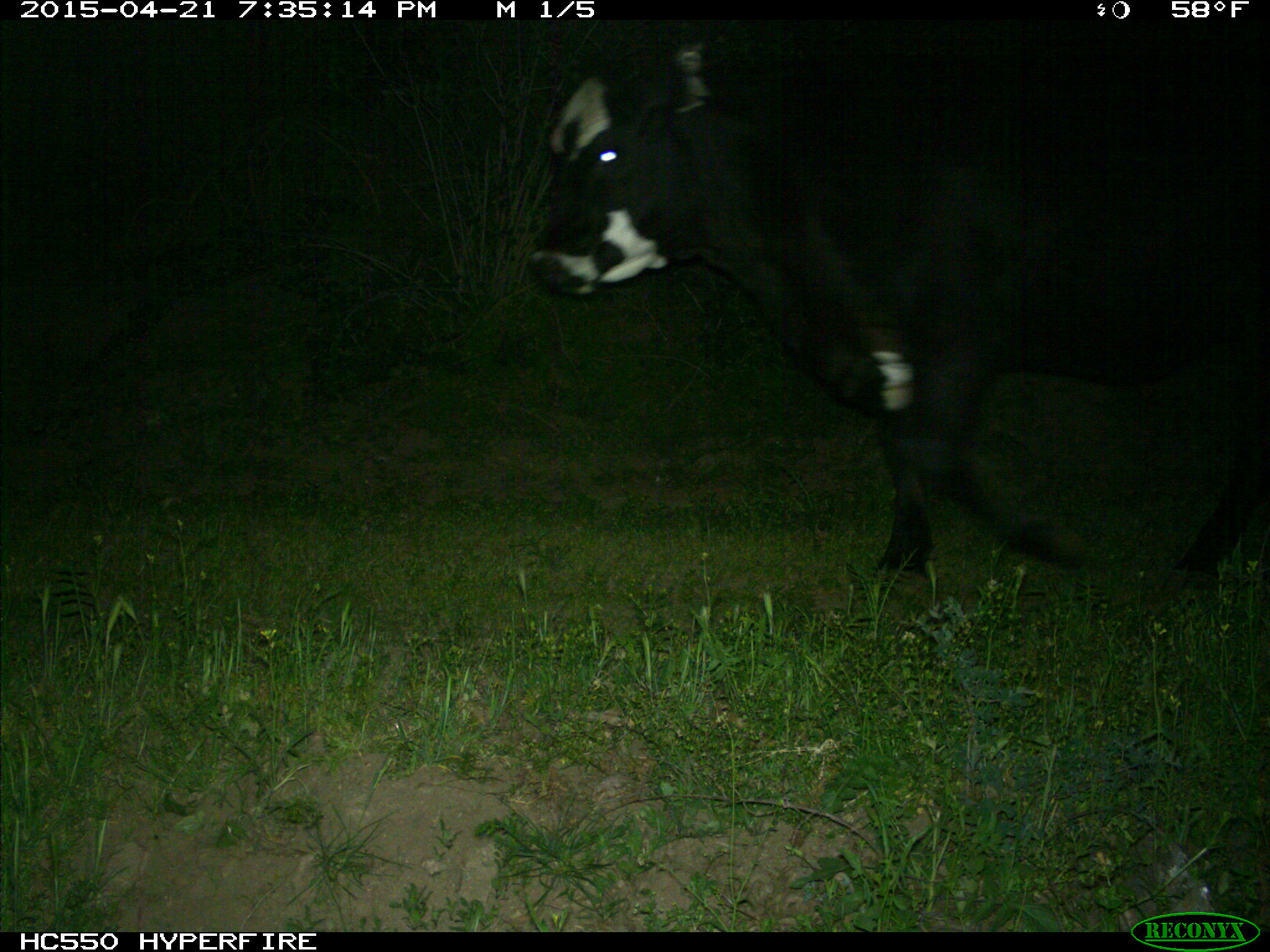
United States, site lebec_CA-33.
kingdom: Animalia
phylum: Chordata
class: Mammalia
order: Artiodactyla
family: Bovidae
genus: Bos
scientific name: Bos taurus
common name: domestic cow